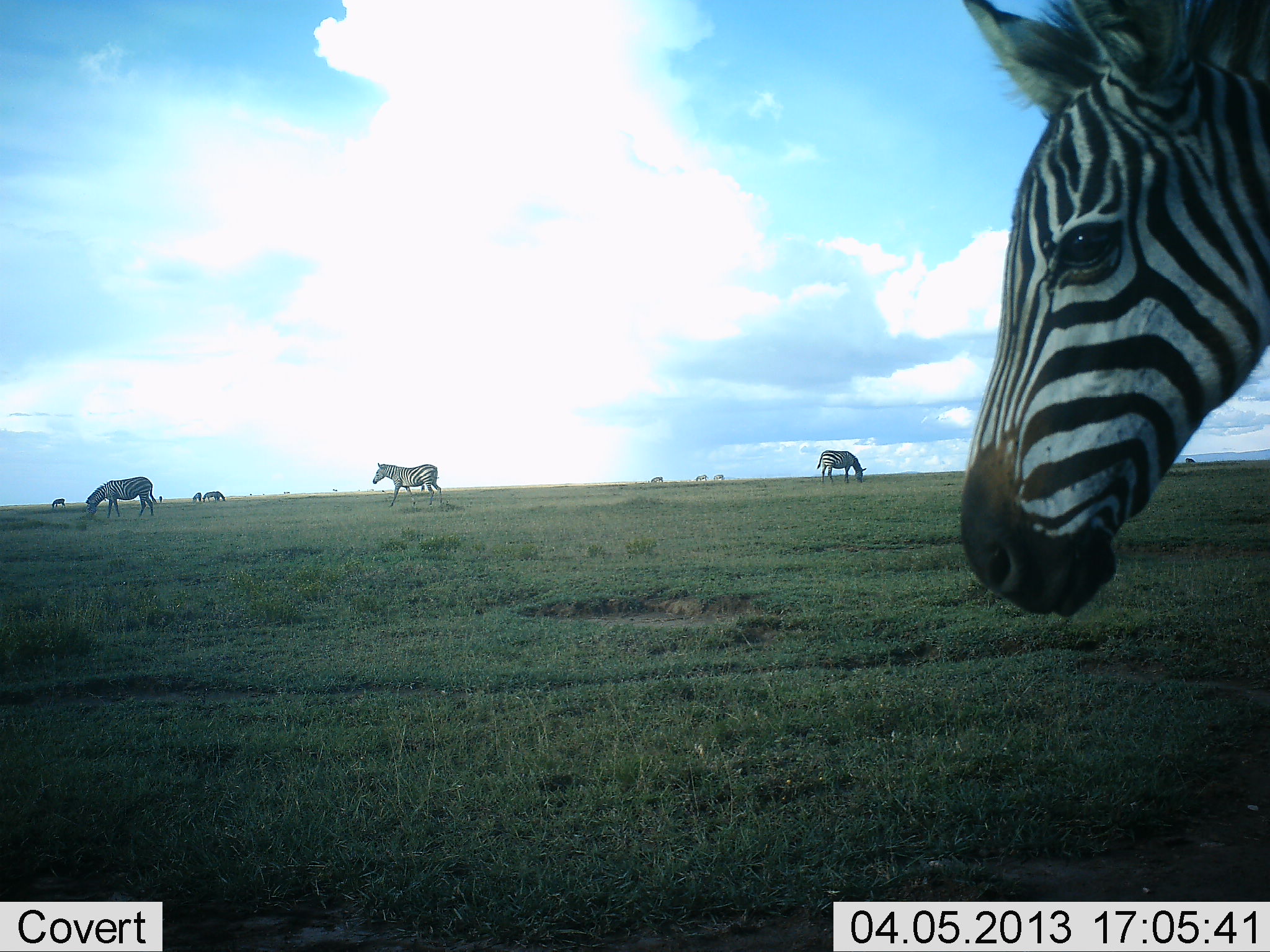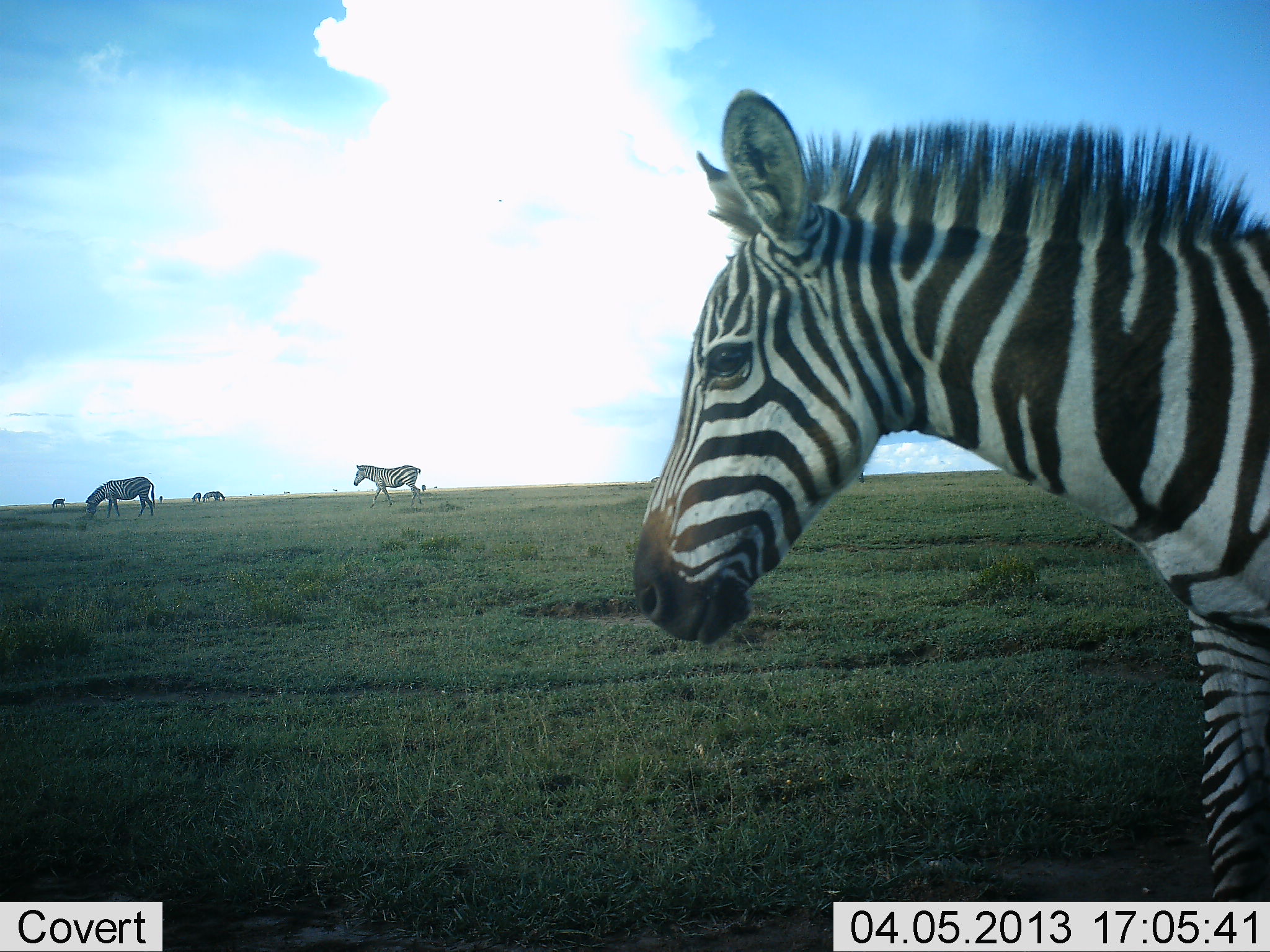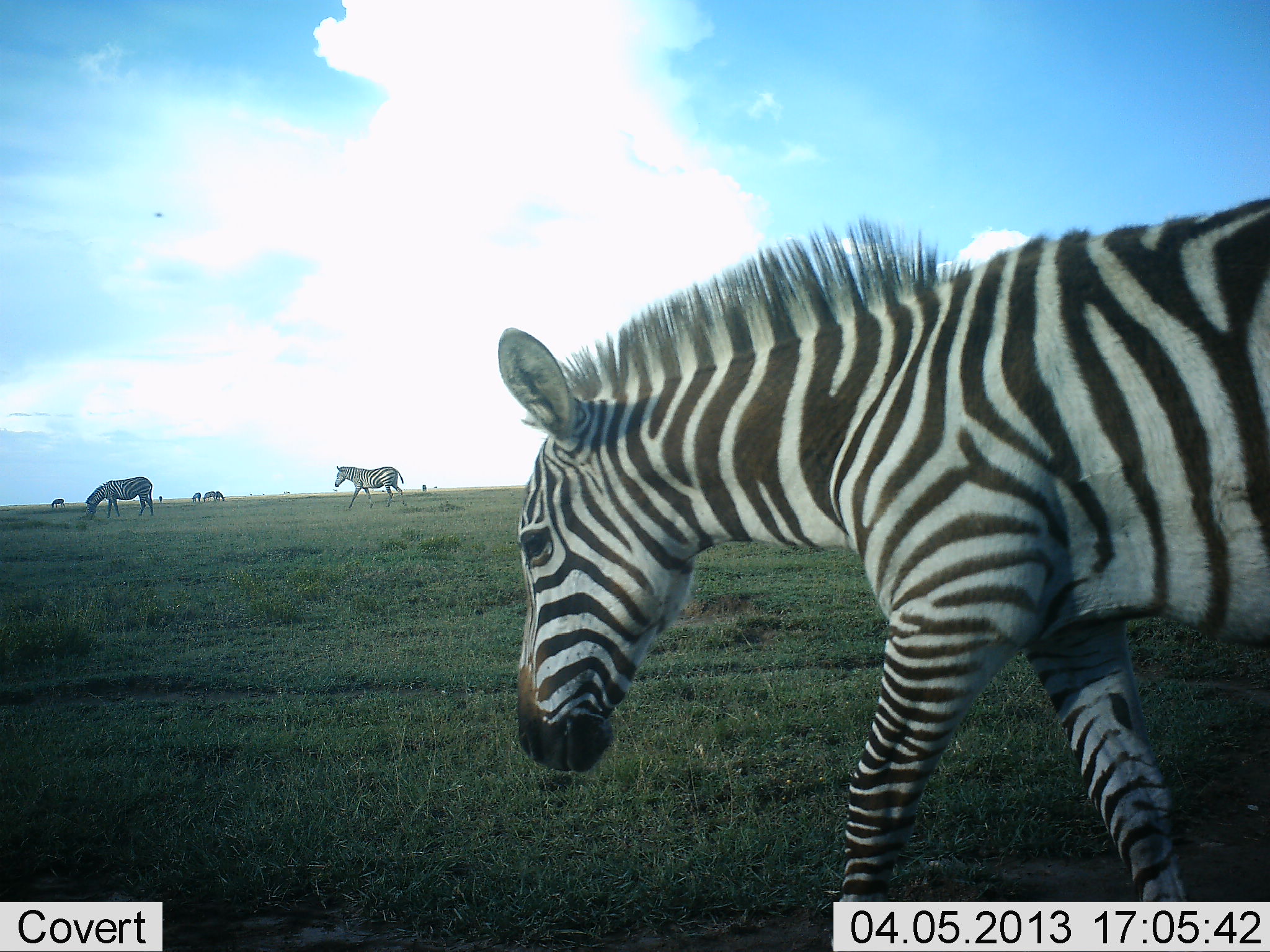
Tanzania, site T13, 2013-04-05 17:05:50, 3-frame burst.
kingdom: Animalia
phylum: Chordata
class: Mammalia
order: Perissodactyla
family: Equidae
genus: Equus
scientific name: Equus quagga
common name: plains zebra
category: zebra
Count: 8.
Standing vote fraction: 59%.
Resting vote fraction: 0%.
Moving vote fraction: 76%.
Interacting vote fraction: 0%.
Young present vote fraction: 6%.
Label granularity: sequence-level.